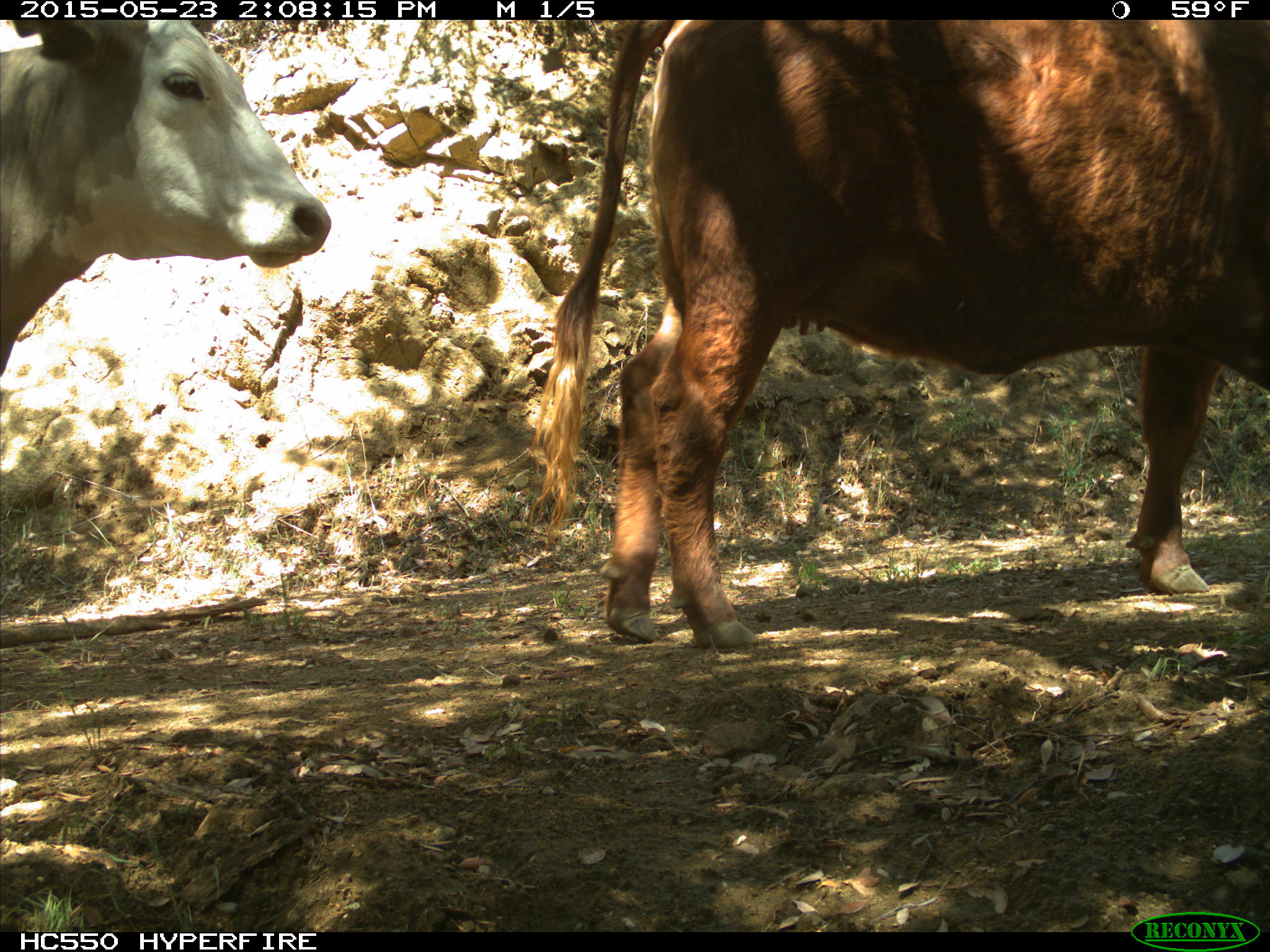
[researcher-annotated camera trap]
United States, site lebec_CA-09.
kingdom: Animalia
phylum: Chordata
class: Mammalia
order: Artiodactyla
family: Bovidae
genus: Bos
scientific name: Bos taurus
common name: domestic cow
Bos taurus (domestic cow).